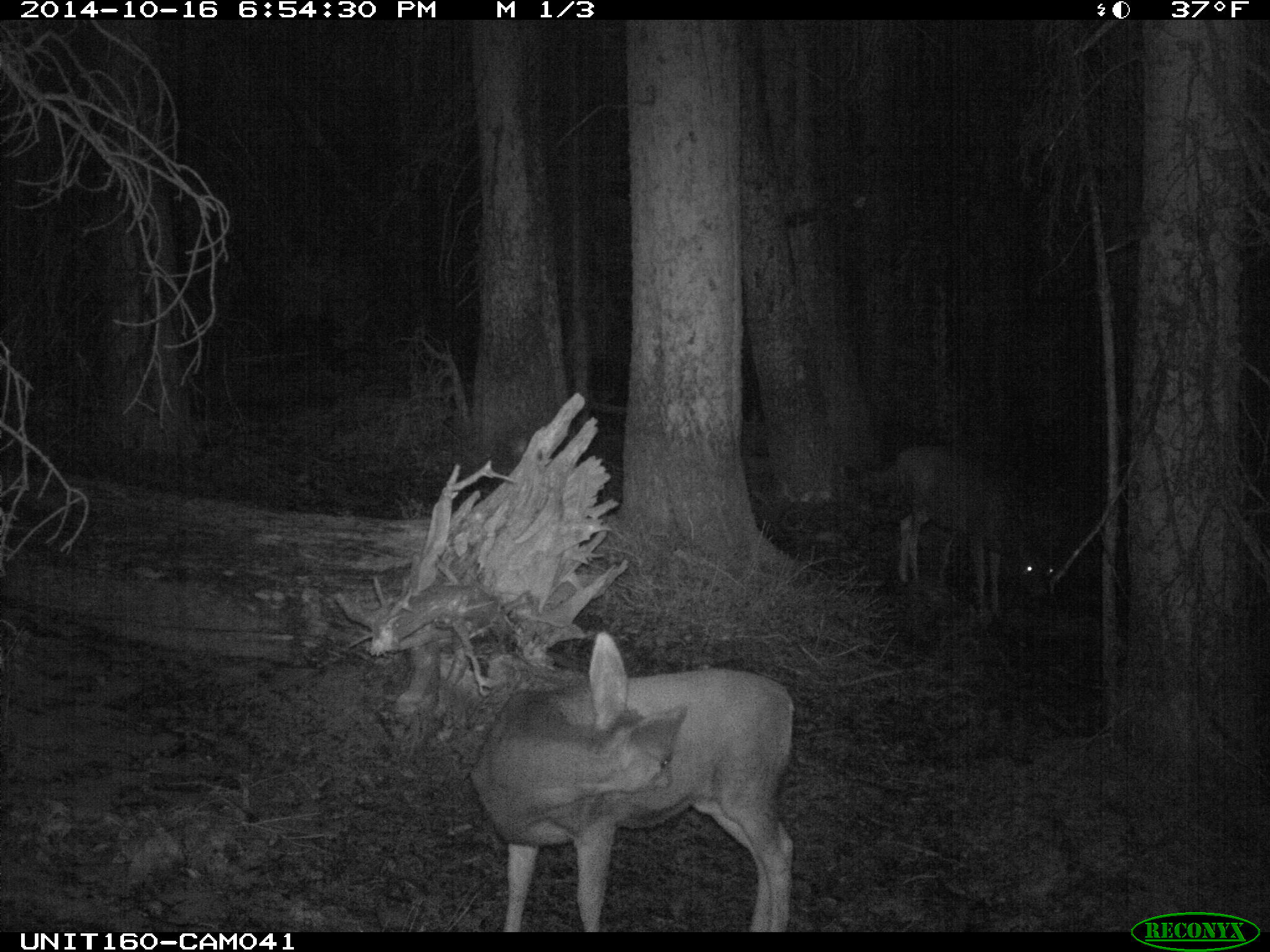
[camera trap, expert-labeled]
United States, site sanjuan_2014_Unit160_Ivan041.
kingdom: Animalia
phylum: Chordata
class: Mammalia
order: Artiodactyla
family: Cervidae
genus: Odocoileus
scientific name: Odocoileus hemionus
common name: mule deer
Odocoileus hemionus (mule deer).